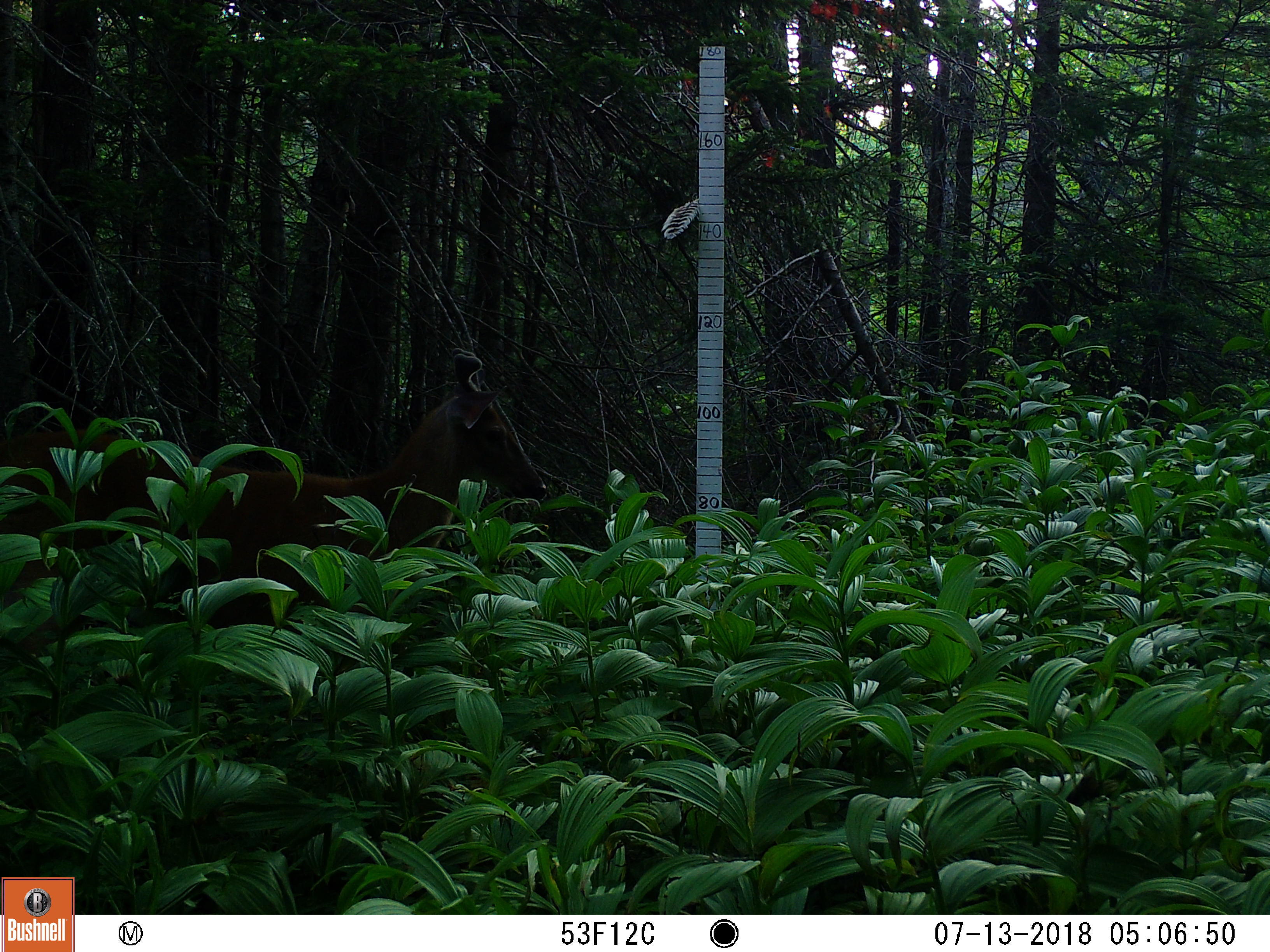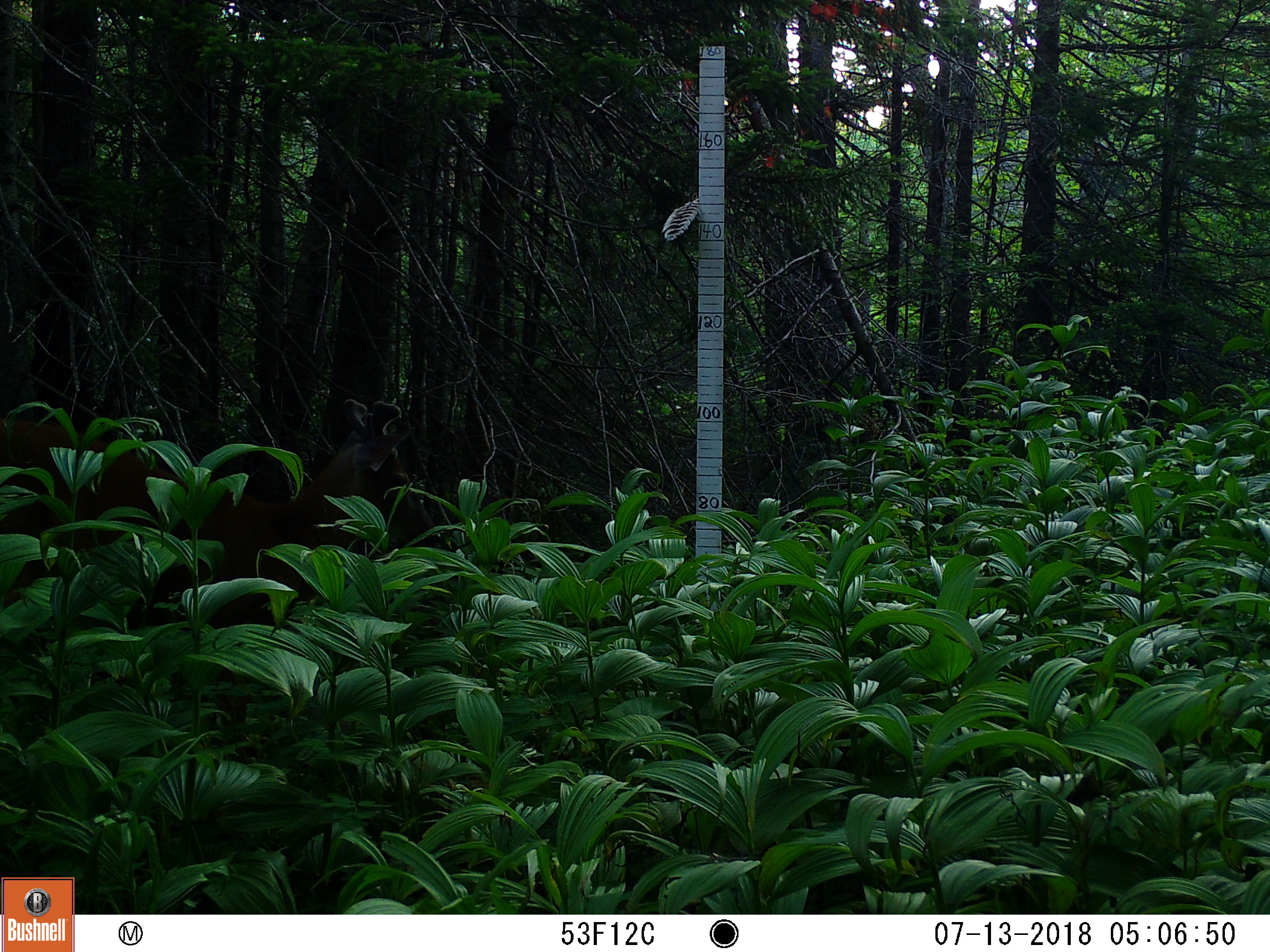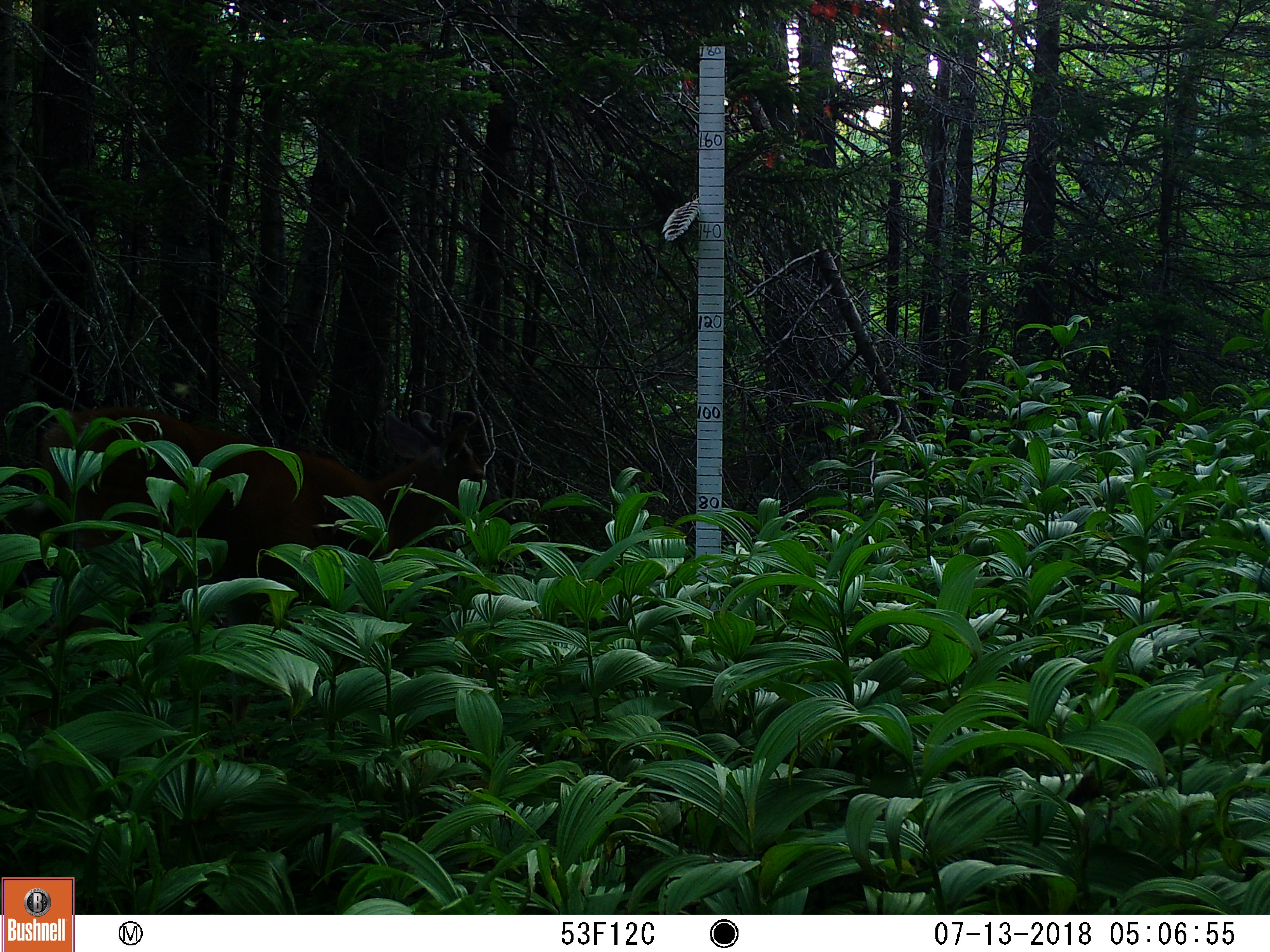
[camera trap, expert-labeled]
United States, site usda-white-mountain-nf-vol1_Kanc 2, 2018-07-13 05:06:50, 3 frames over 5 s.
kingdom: Animalia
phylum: Chordata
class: Mammalia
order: Artiodactyla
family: Cervidae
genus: Odocoileus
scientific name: Odocoileus virginianus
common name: white-tailed deer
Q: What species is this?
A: White-tailed deer (Odocoileus virginianus).